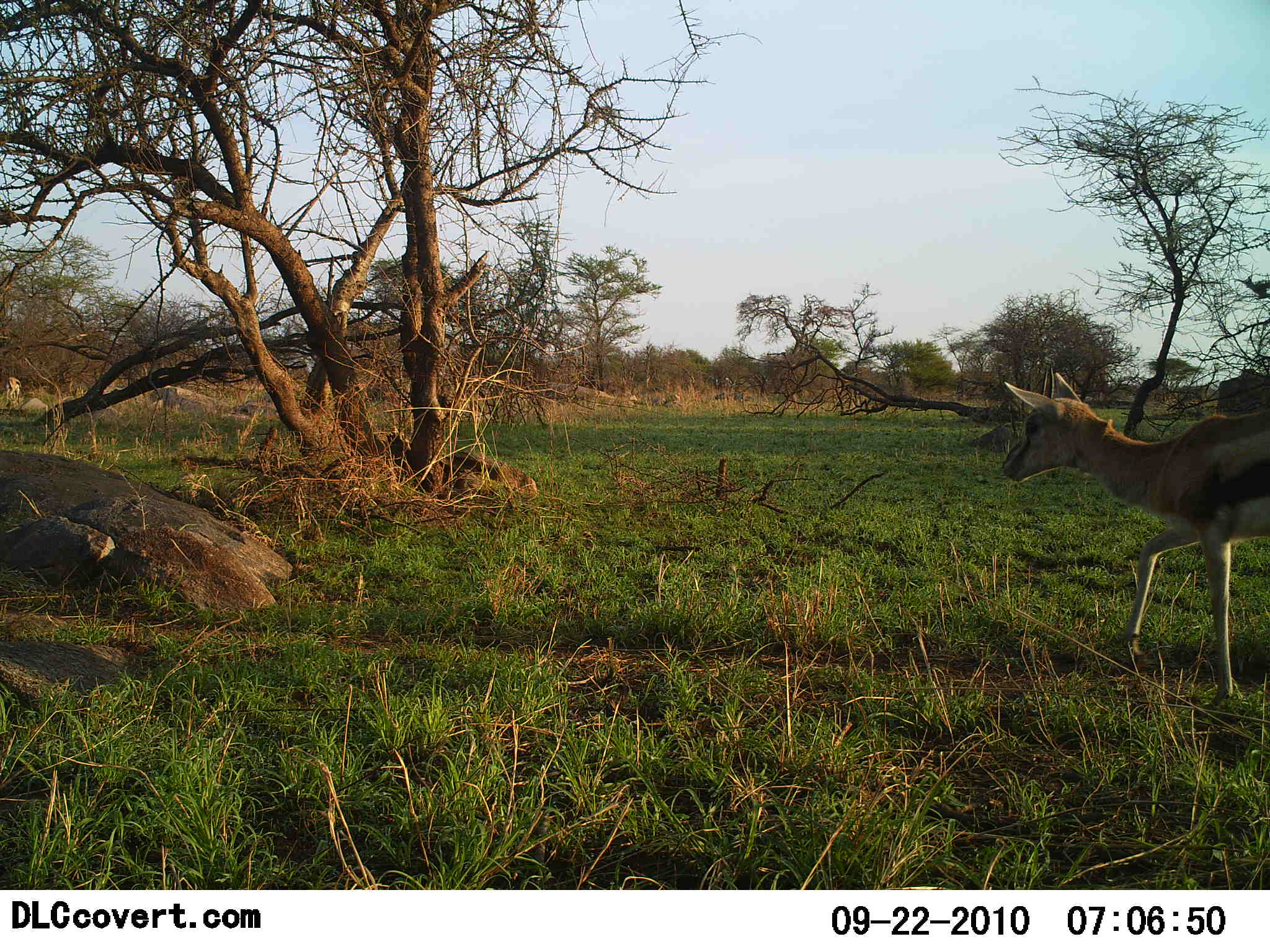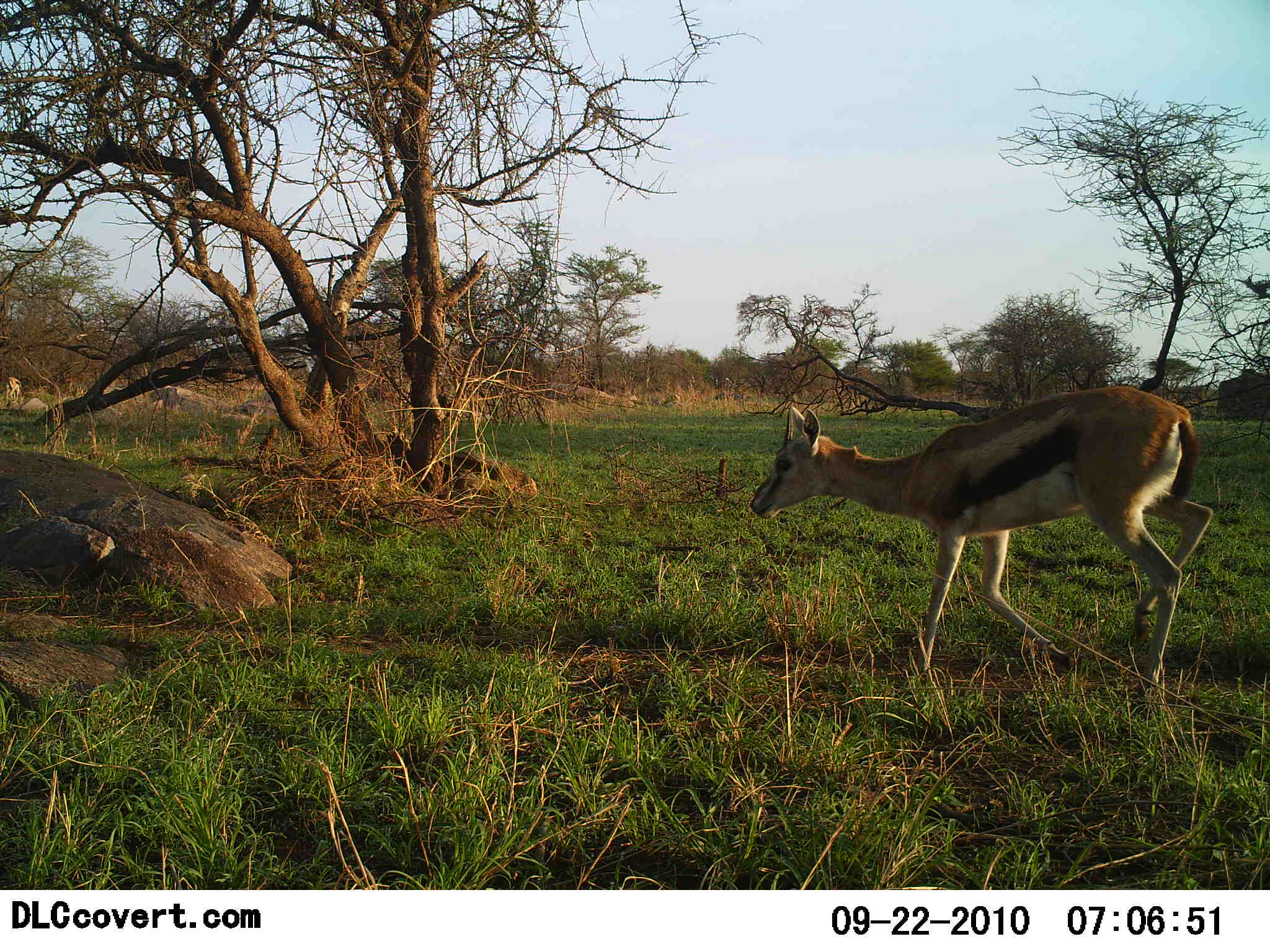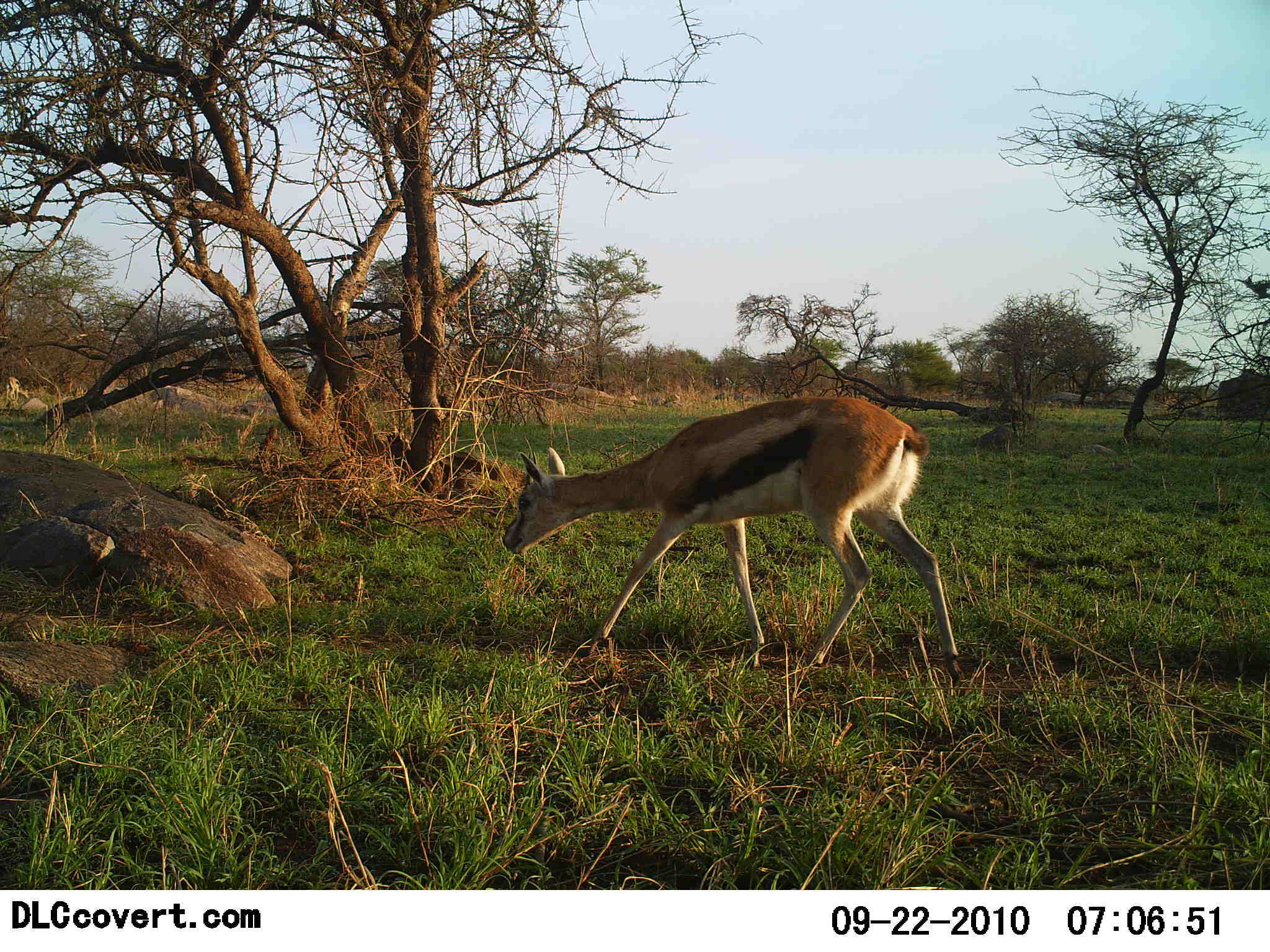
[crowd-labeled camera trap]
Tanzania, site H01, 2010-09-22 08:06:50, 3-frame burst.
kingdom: Animalia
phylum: Chordata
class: Mammalia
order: Artiodactyla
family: Bovidae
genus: Eudorcas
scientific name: Eudorcas thomsonii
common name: thomson's gazelle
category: gazellethomsons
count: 1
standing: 5%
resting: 0%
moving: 95%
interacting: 0%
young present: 0%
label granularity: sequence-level